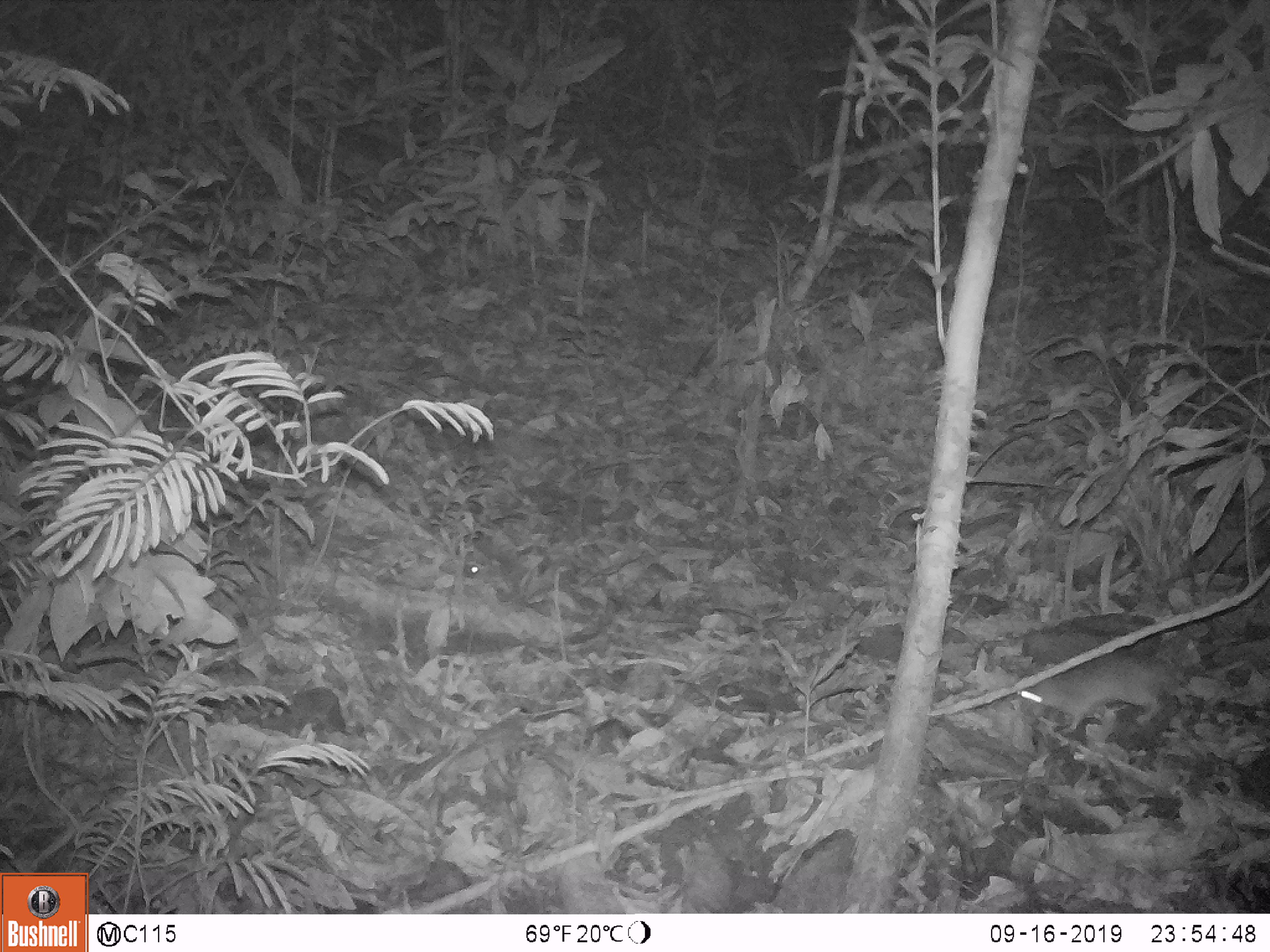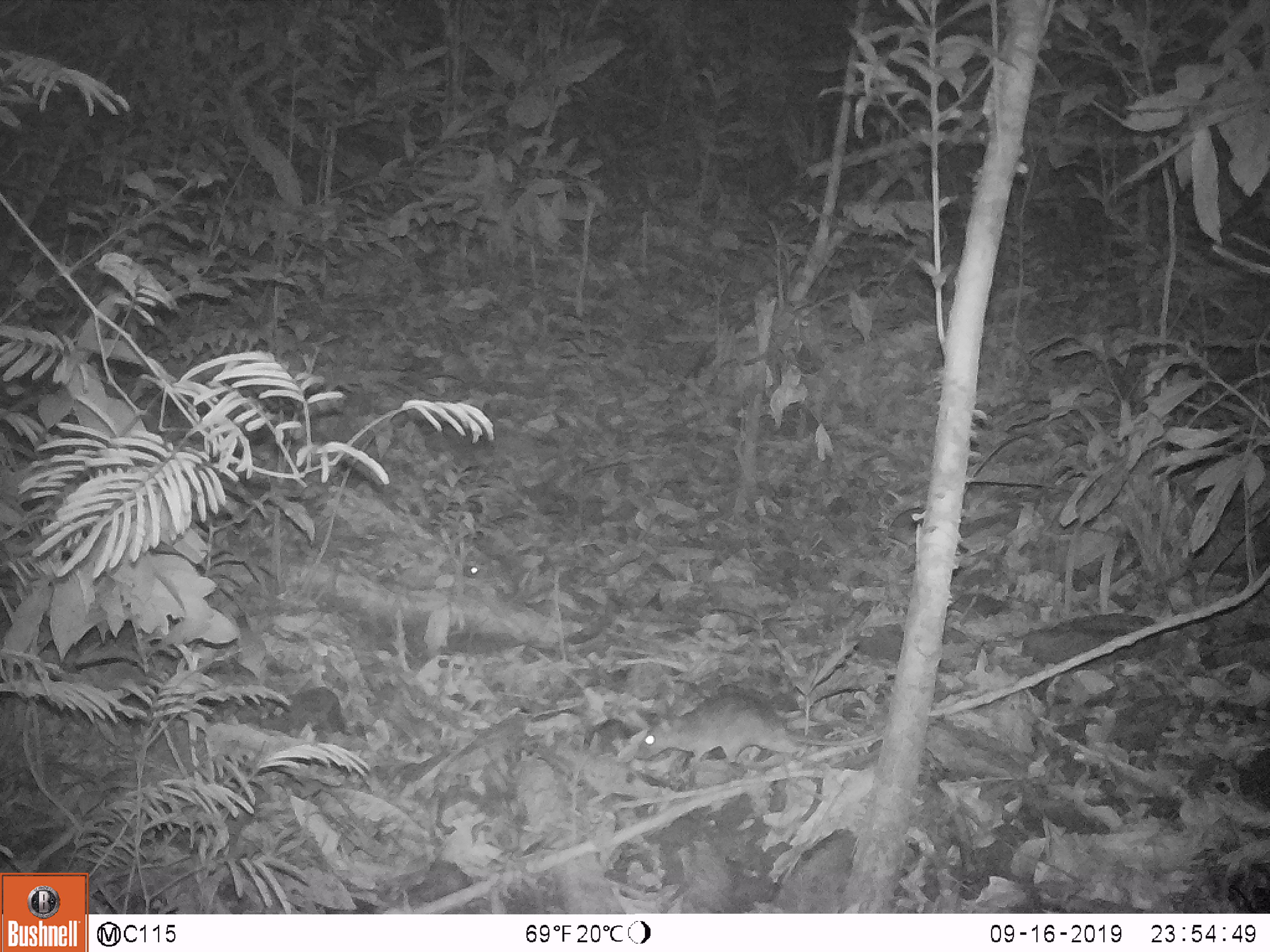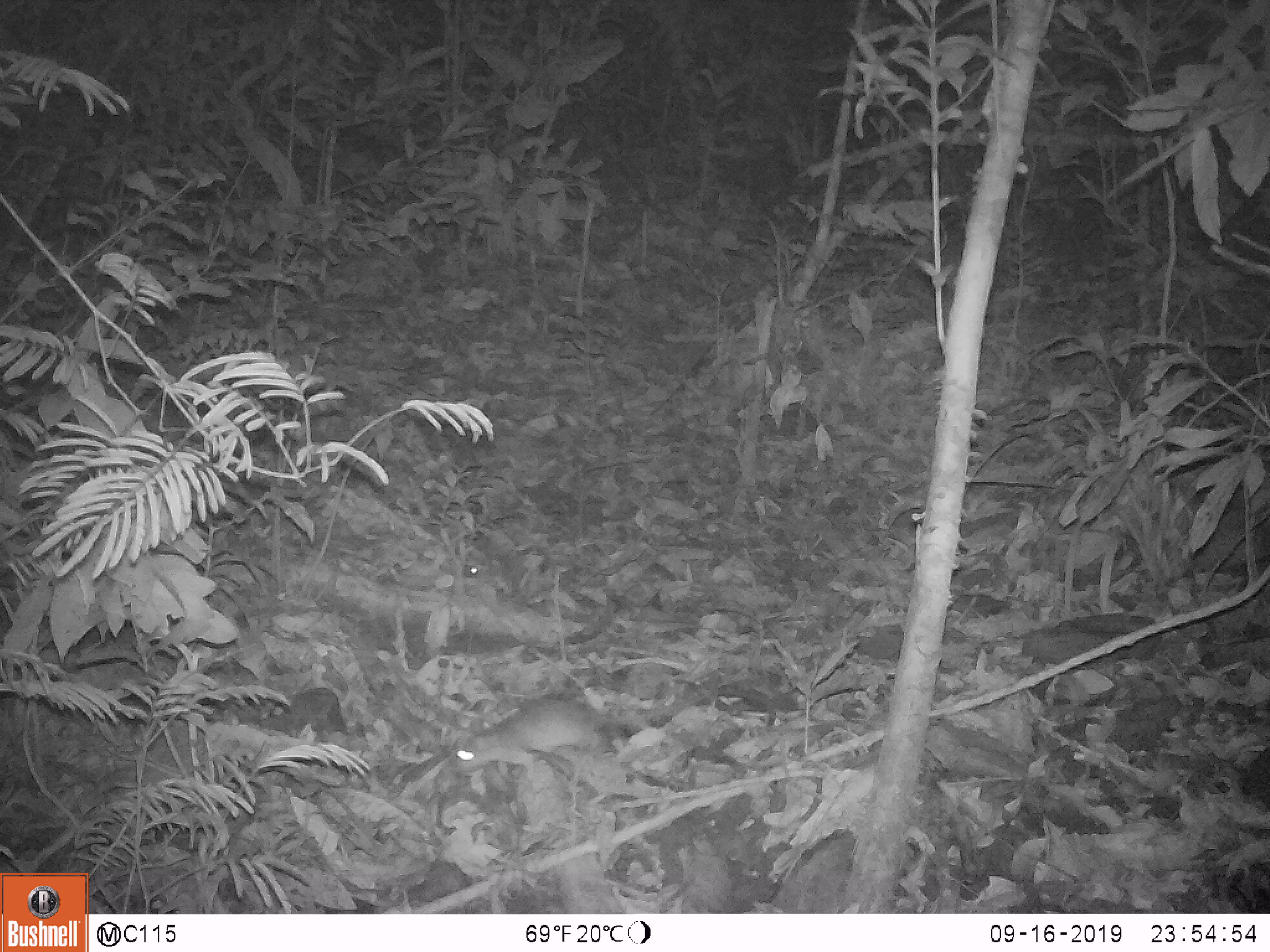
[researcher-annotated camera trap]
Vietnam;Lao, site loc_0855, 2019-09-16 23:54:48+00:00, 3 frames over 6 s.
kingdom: Animalia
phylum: Chordata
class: Mammalia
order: Rodentia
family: Muridae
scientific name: Muridae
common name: old-world mice and rats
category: unidentified murid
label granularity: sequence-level